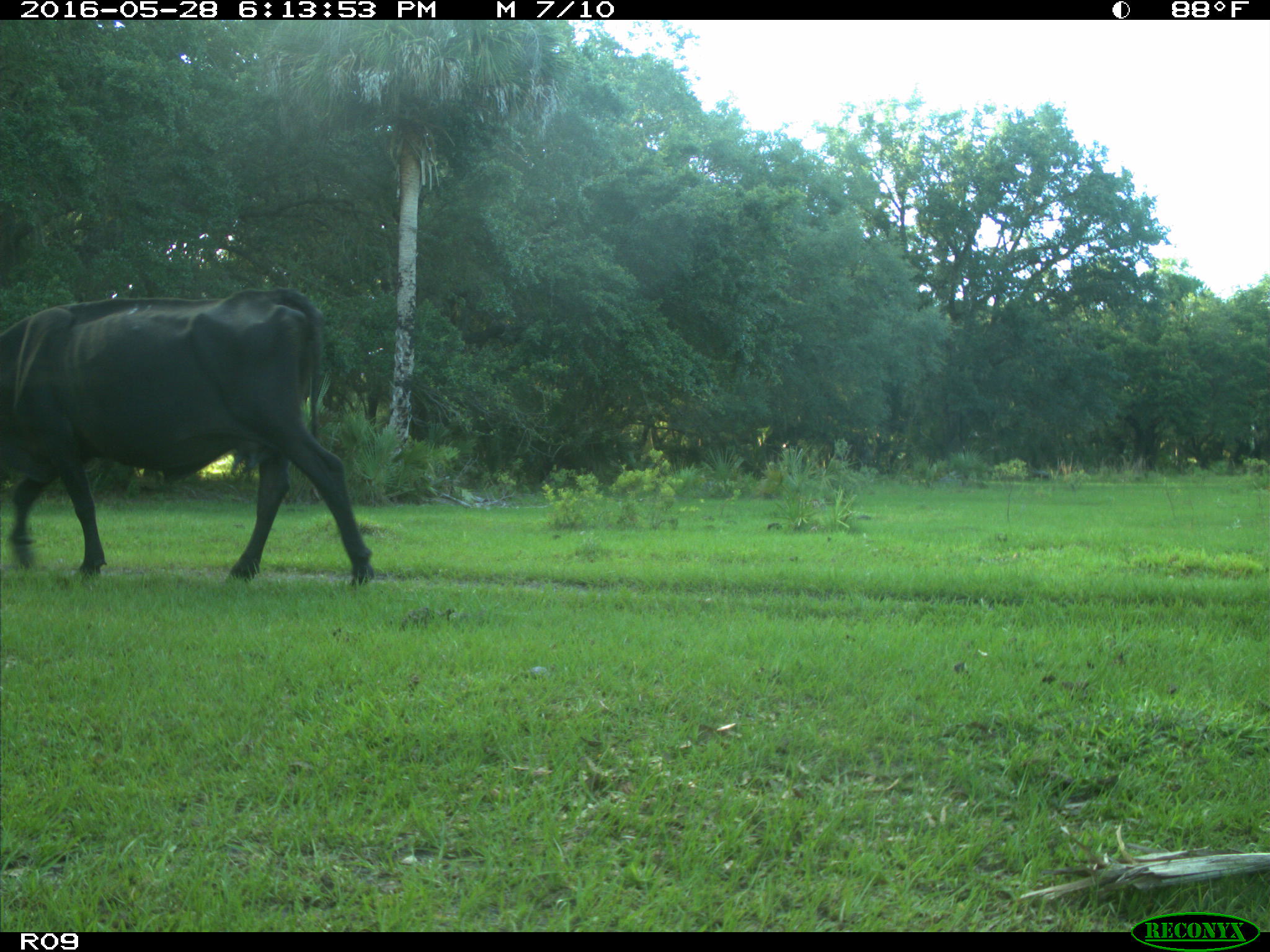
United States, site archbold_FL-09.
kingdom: Animalia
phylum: Chordata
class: Mammalia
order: Artiodactyla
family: Bovidae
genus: Bos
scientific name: Bos taurus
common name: domestic cow